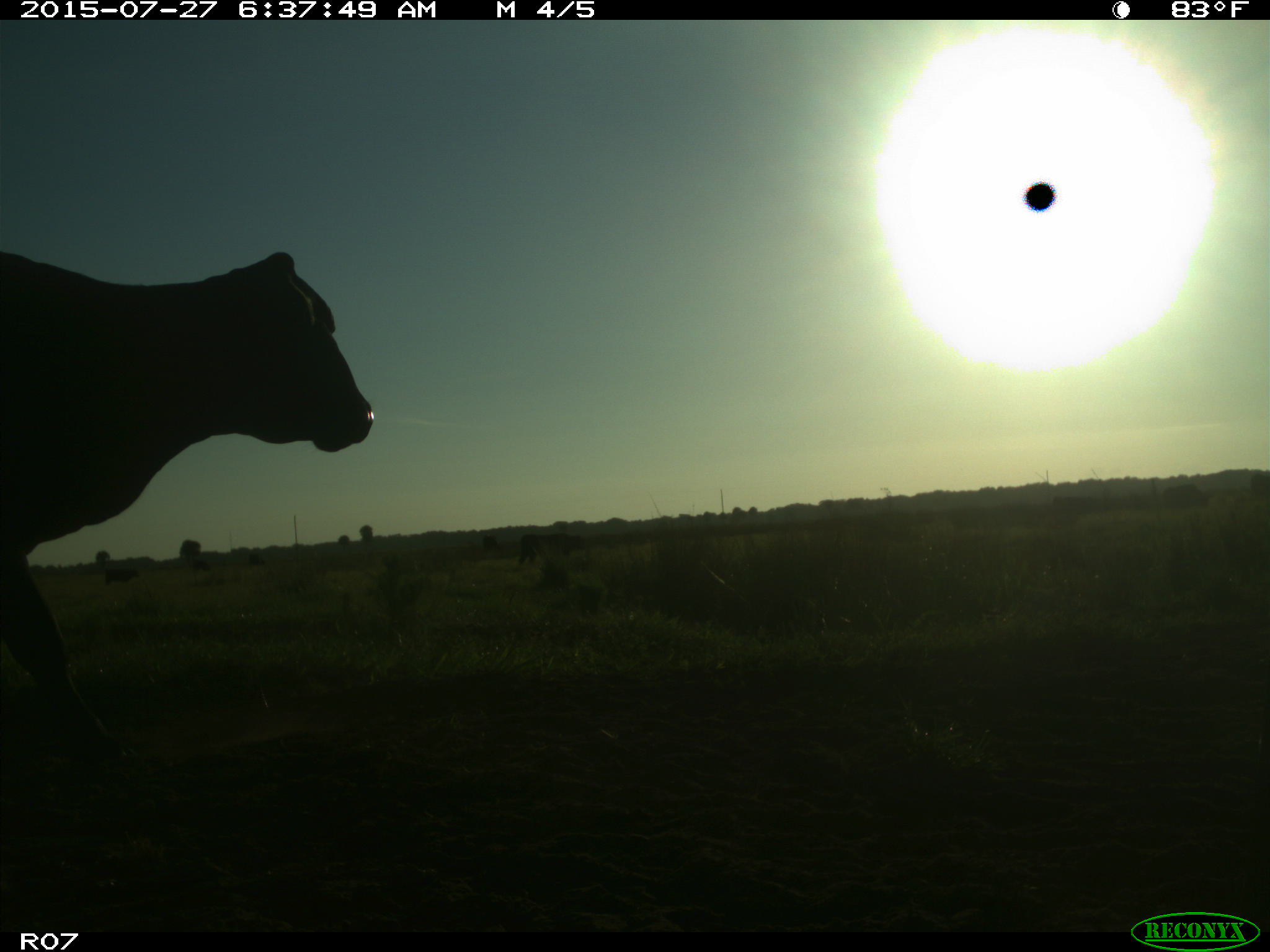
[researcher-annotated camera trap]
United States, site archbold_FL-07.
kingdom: Animalia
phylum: Chordata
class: Mammalia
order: Artiodactyla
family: Bovidae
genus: Bos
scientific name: Bos taurus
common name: domestic cow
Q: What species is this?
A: Bos taurus (domestic cow).